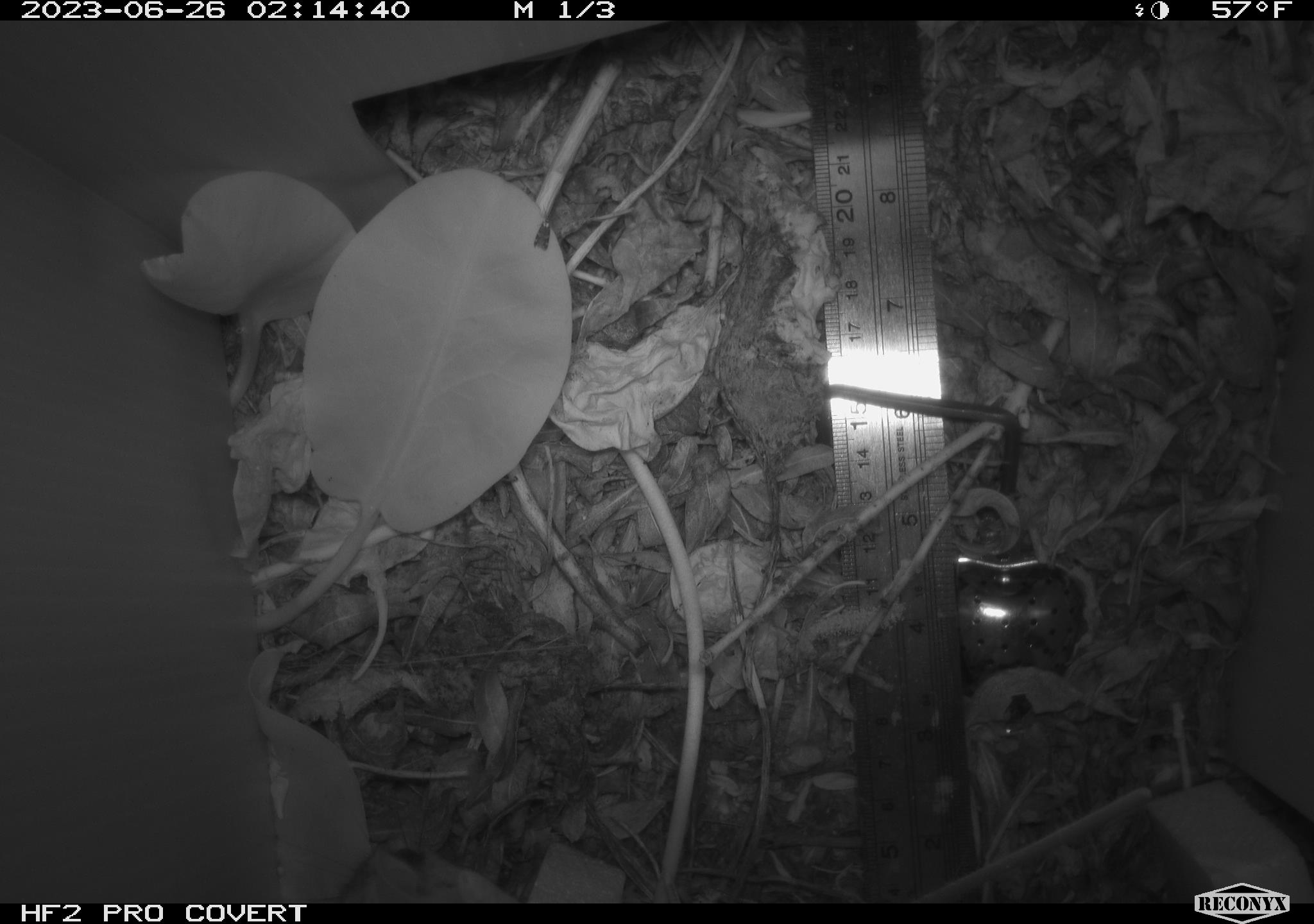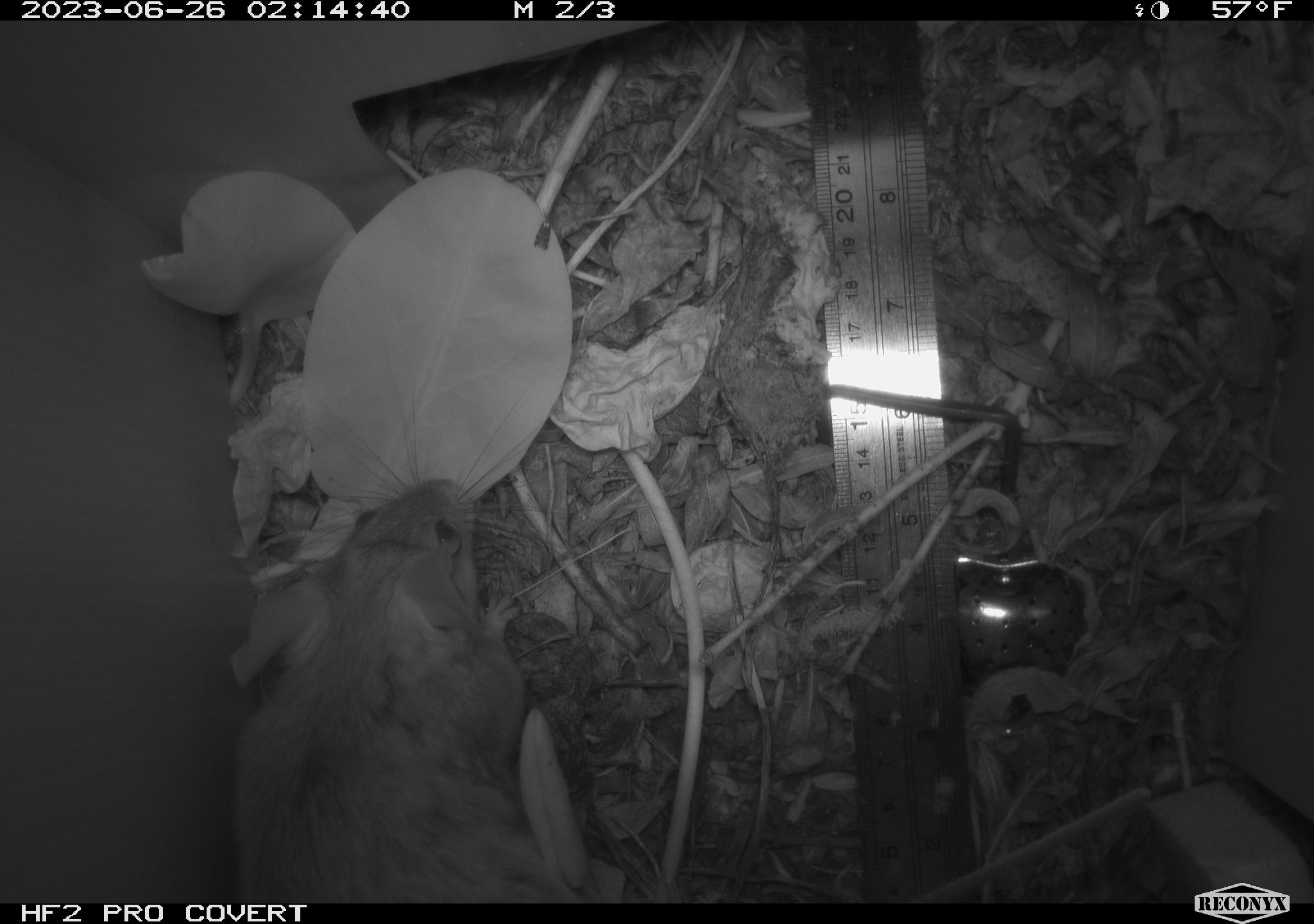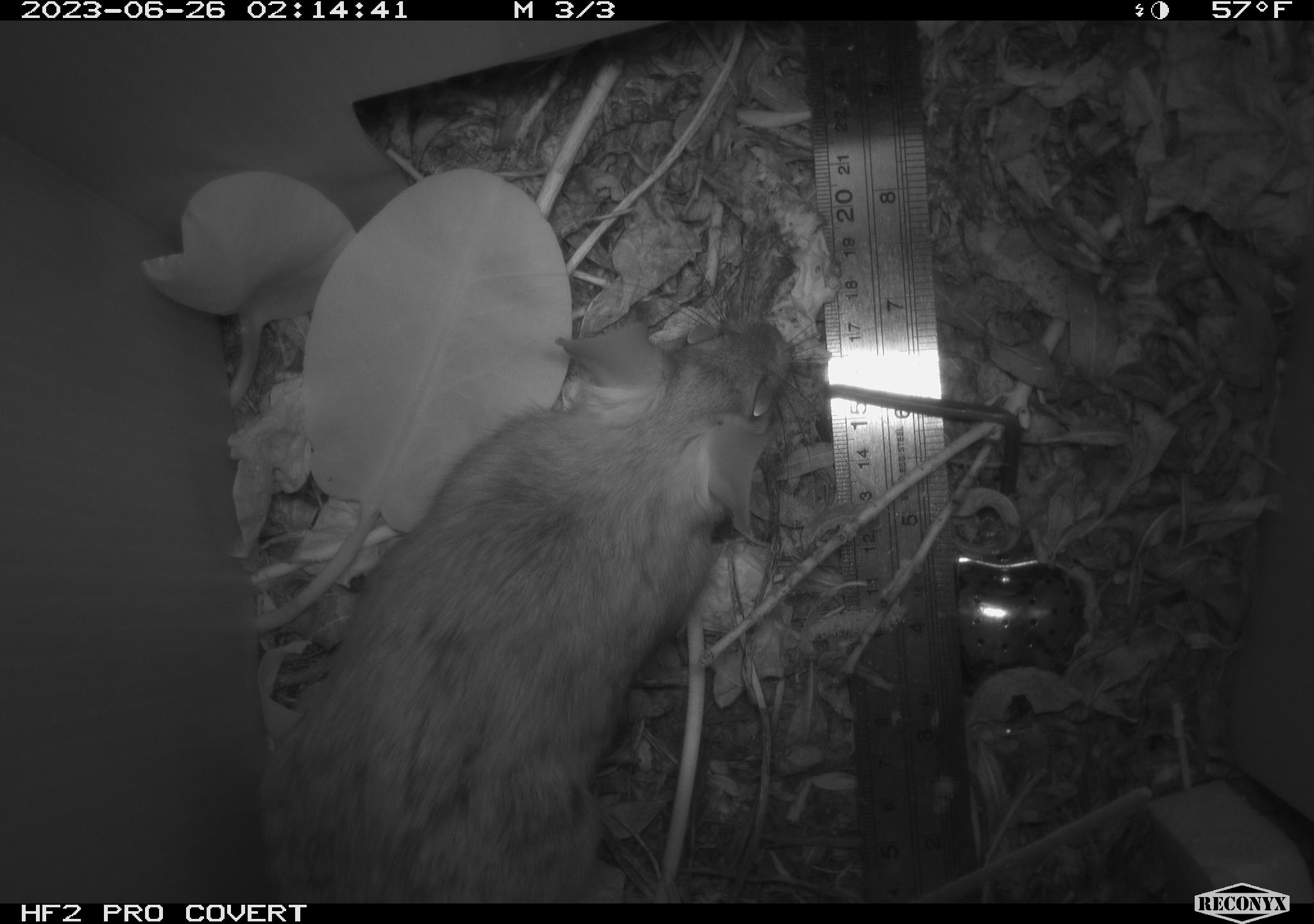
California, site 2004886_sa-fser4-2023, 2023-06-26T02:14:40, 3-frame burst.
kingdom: Animalia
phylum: Chordata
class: Mammalia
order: Rodentia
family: Cricetidae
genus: Neotoma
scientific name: Neotoma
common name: pack rat or woodrat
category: neotoma species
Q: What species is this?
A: Neotoma species (pack rat or woodrat) (Neotoma).